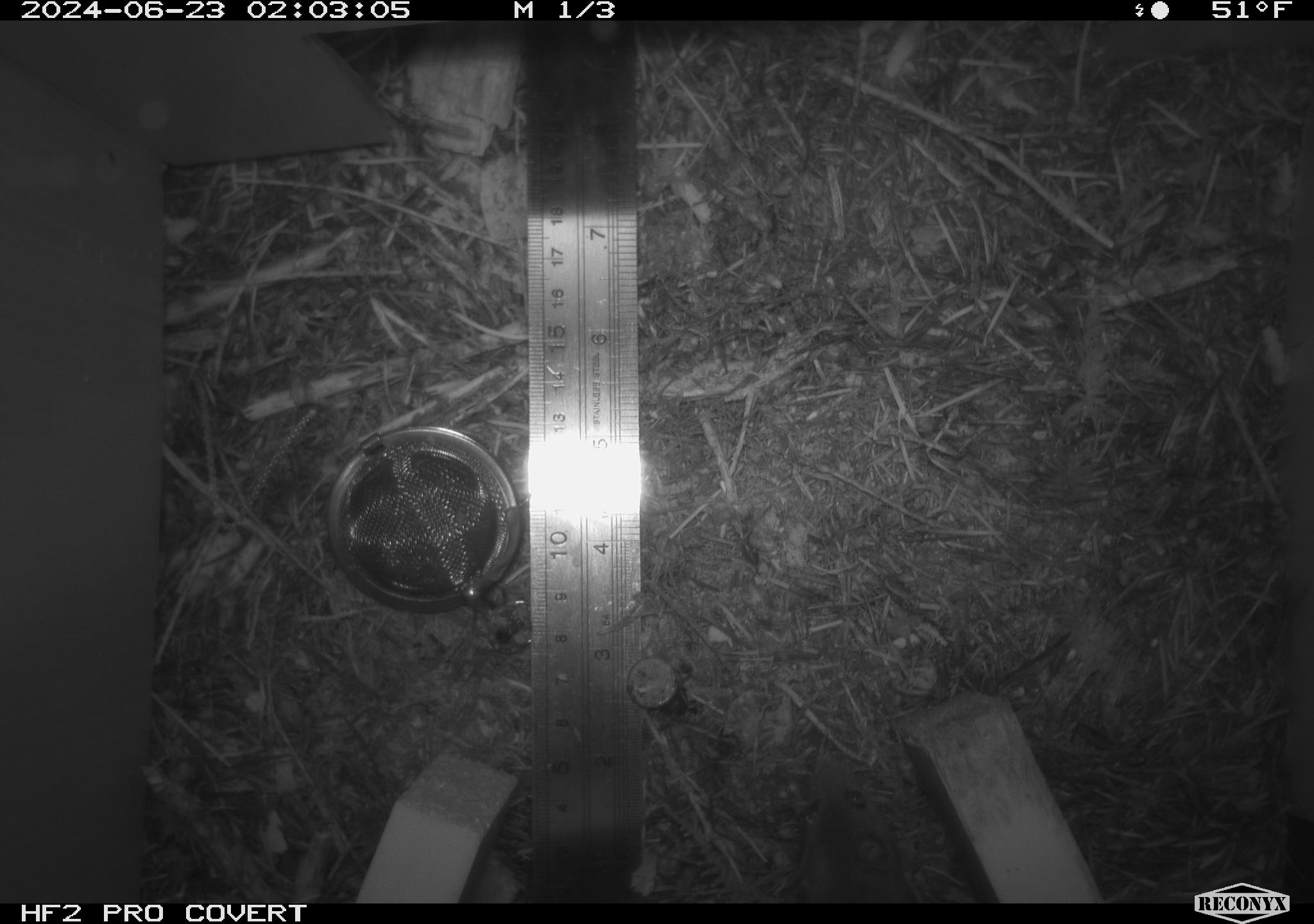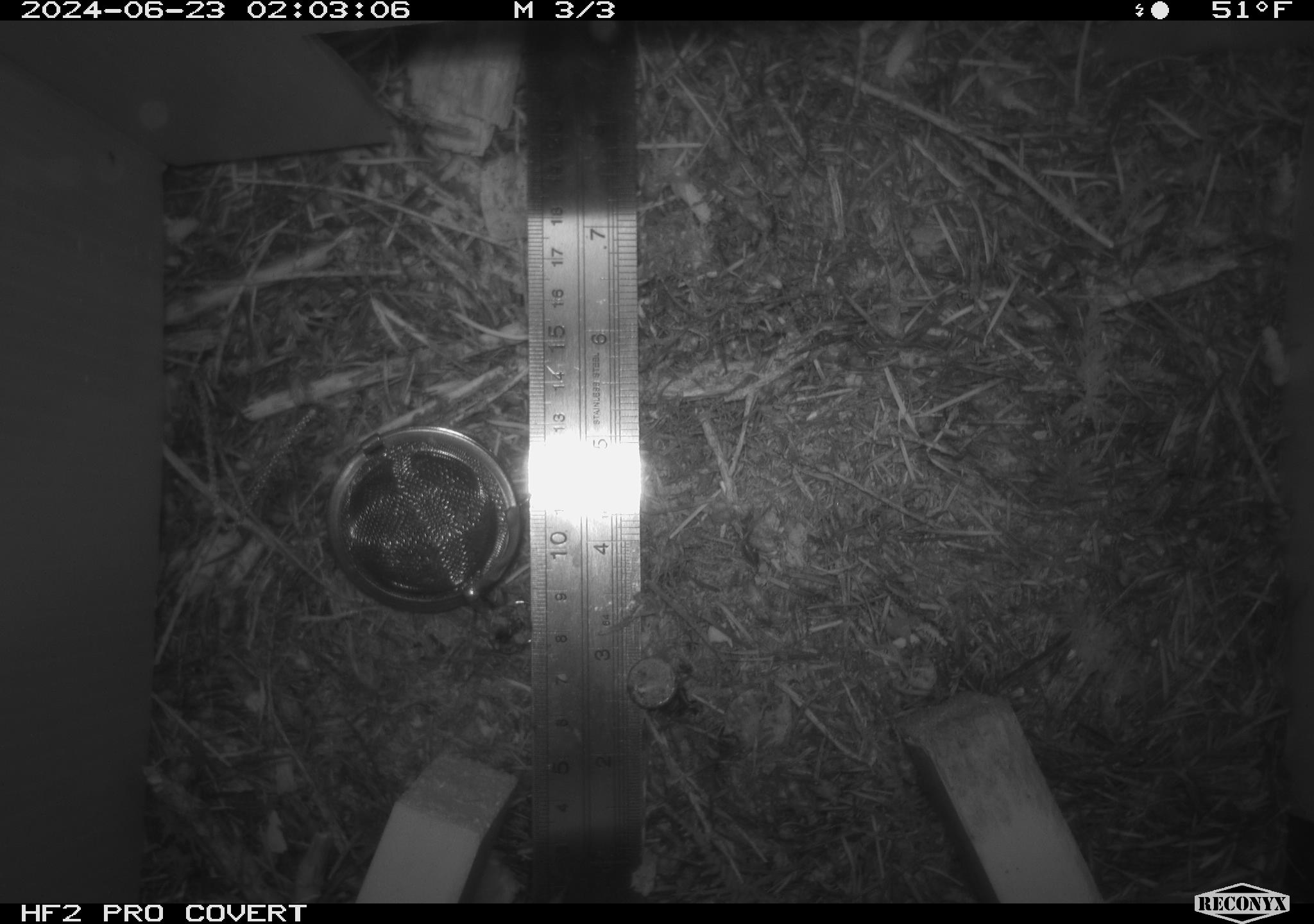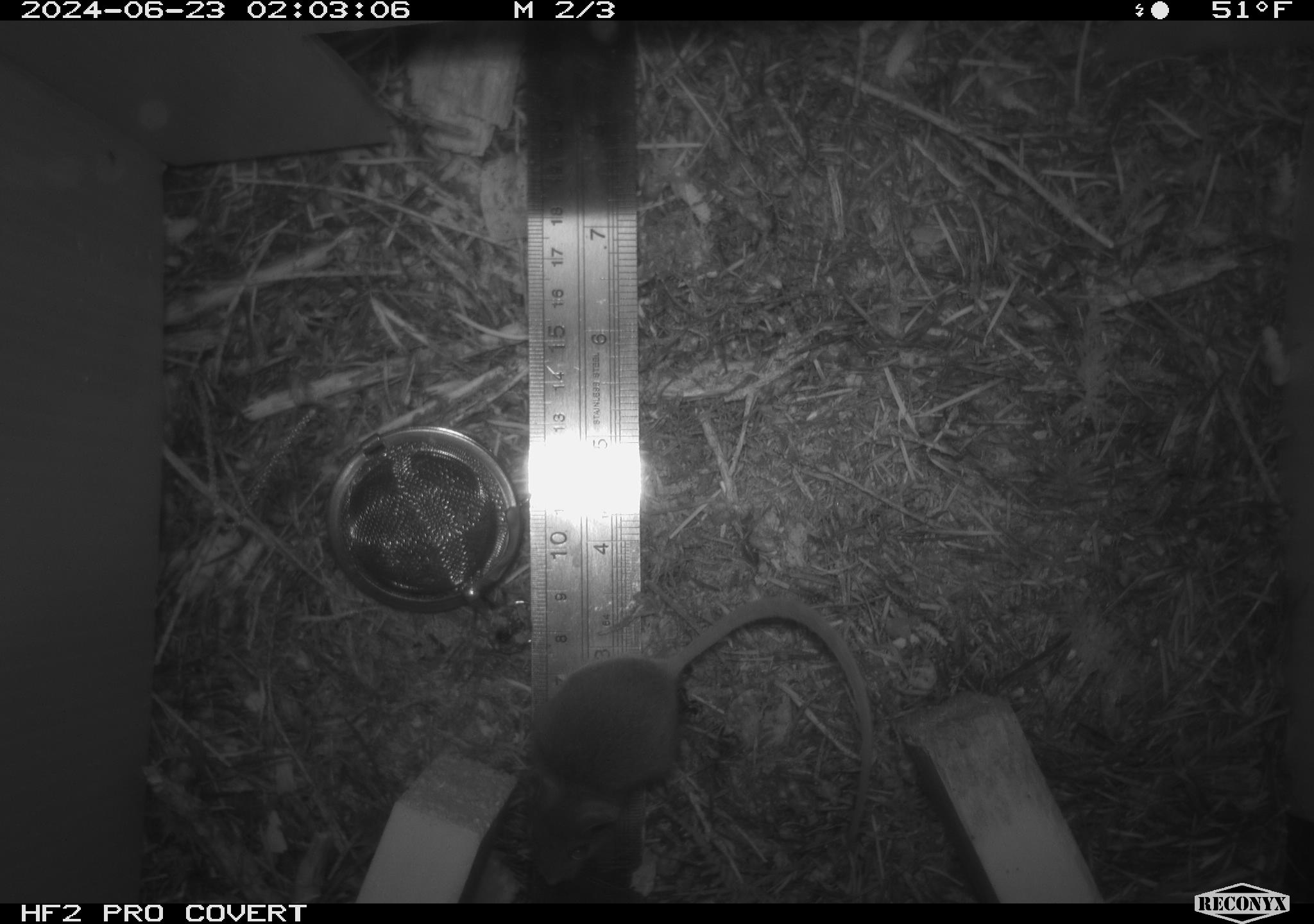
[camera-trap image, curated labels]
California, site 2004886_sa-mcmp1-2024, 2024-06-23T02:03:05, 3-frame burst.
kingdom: Animalia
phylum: Chordata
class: Mammalia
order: Rodentia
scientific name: Rodentia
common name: mouse species